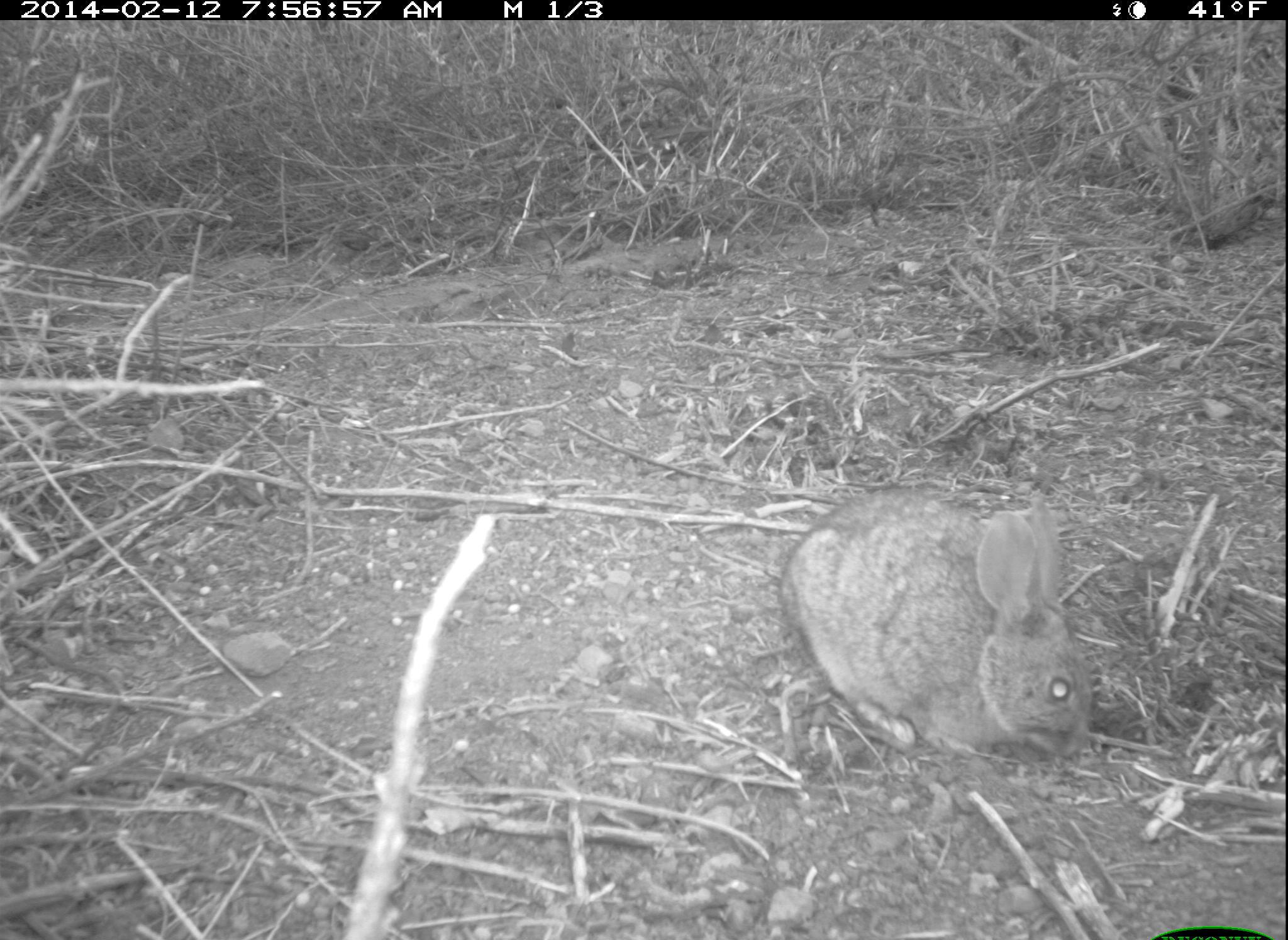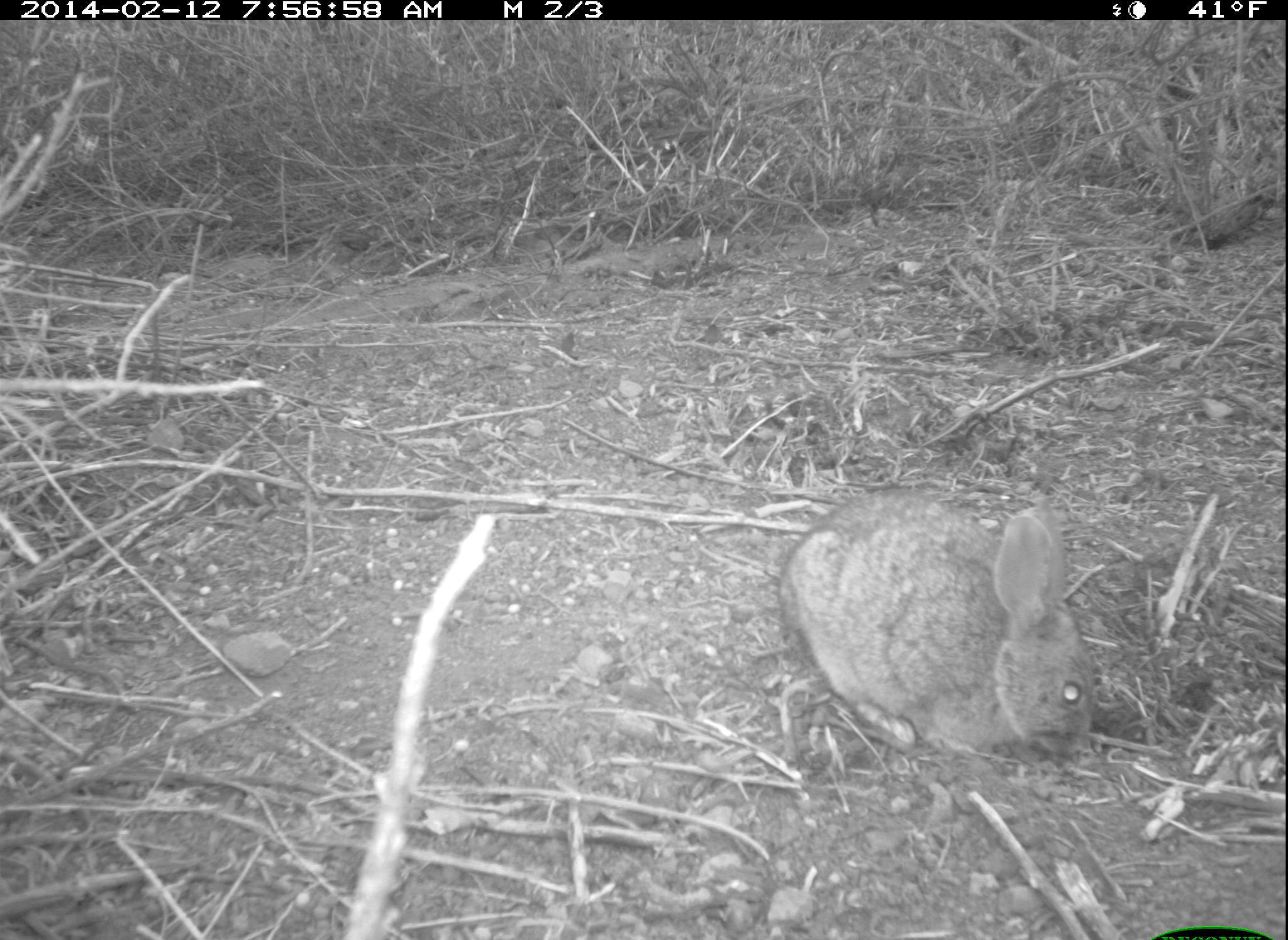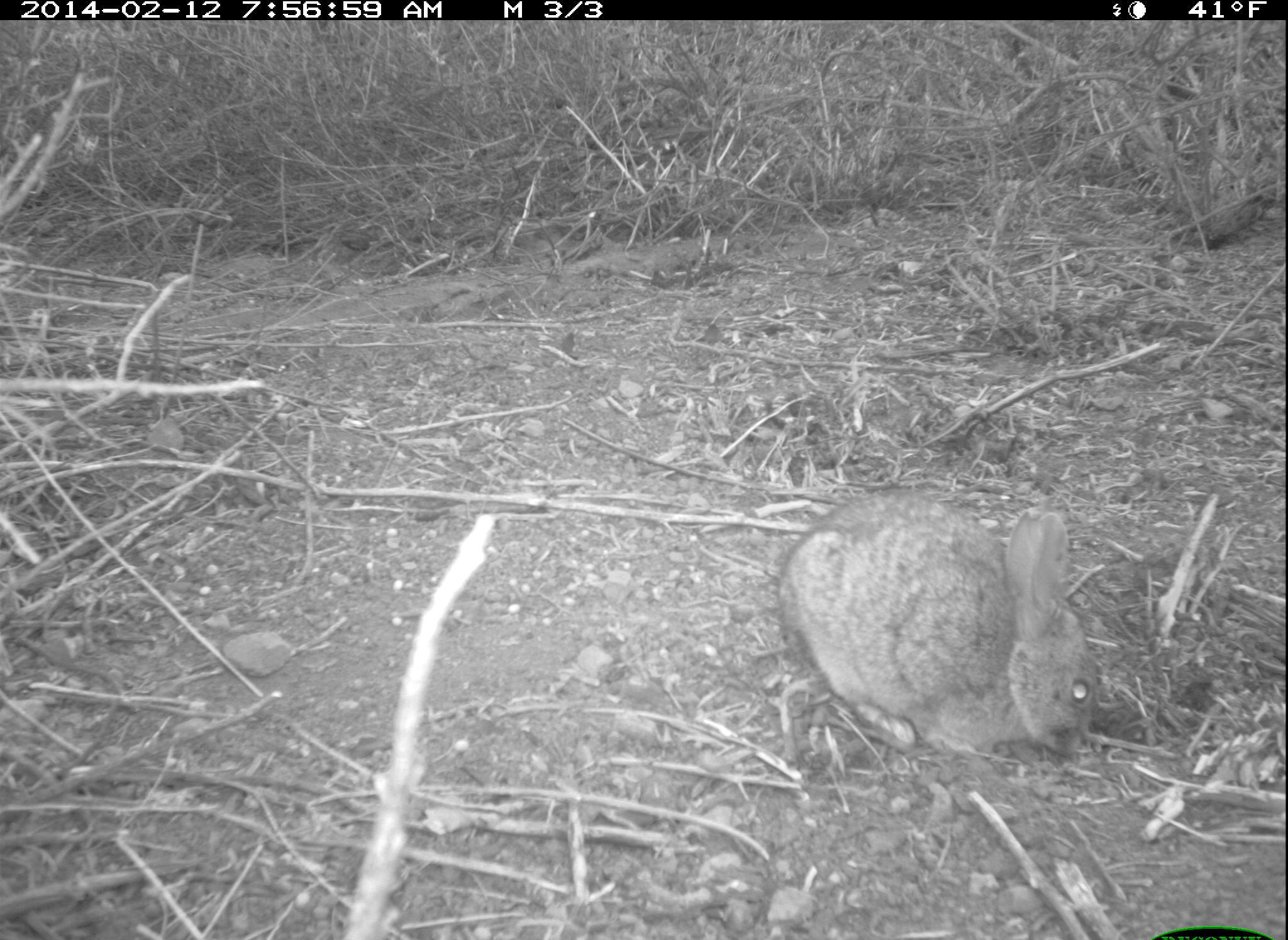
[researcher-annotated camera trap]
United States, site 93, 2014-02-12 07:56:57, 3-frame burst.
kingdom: Animalia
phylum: Chordata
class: Mammalia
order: Lagomorpha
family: Leporidae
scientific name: Leporidae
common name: rabbits and hares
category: rabbit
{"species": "rabbit (rabbits and hares) (Leporidae)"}